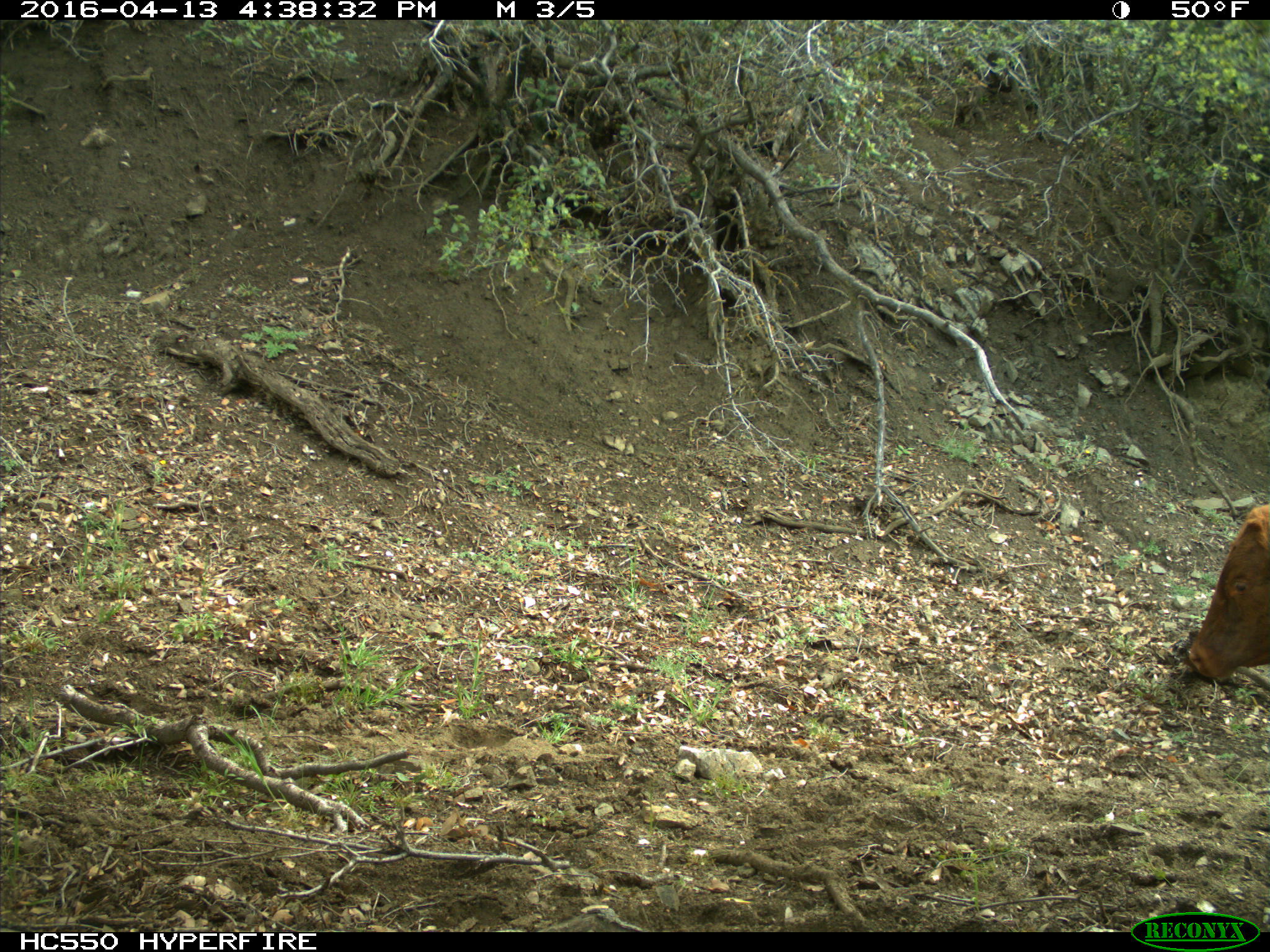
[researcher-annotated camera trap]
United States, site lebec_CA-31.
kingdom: Animalia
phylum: Chordata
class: Mammalia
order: Artiodactyla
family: Bovidae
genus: Bos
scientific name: Bos taurus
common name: domestic cow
Bos taurus (domestic cow).